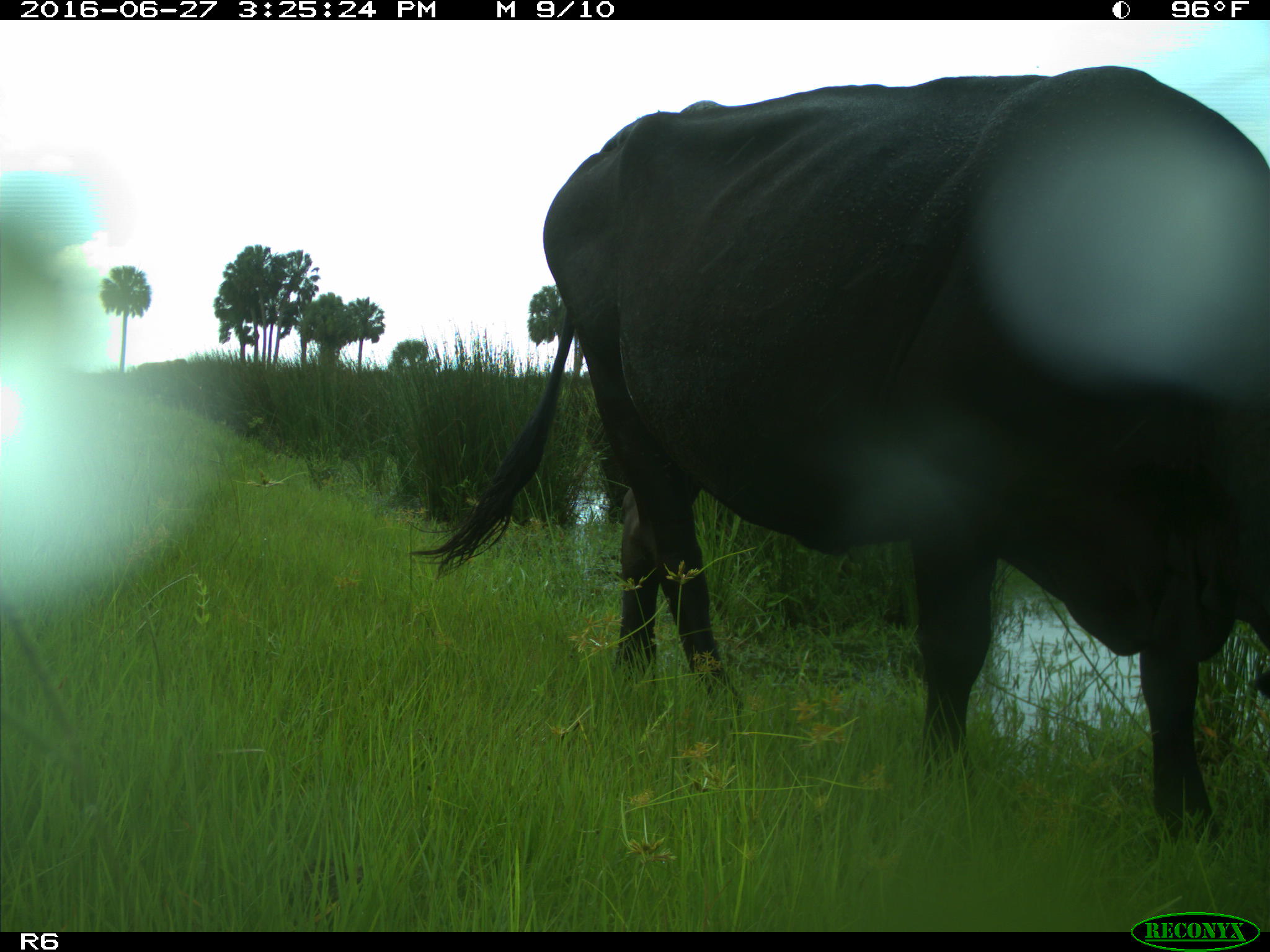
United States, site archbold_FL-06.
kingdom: Animalia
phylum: Chordata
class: Mammalia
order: Artiodactyla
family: Bovidae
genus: Bos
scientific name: Bos taurus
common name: domestic cow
Bos taurus (domestic cow).